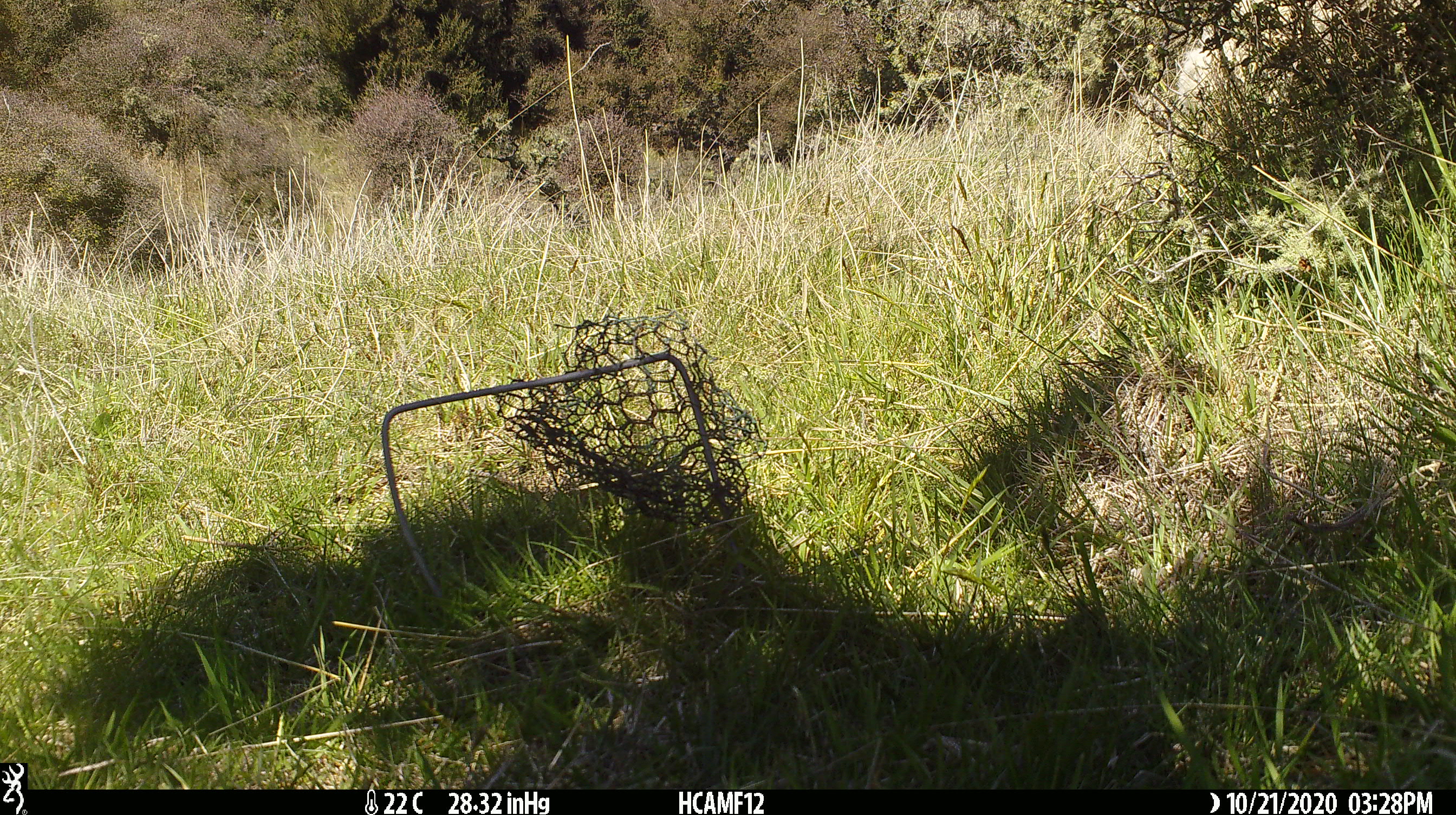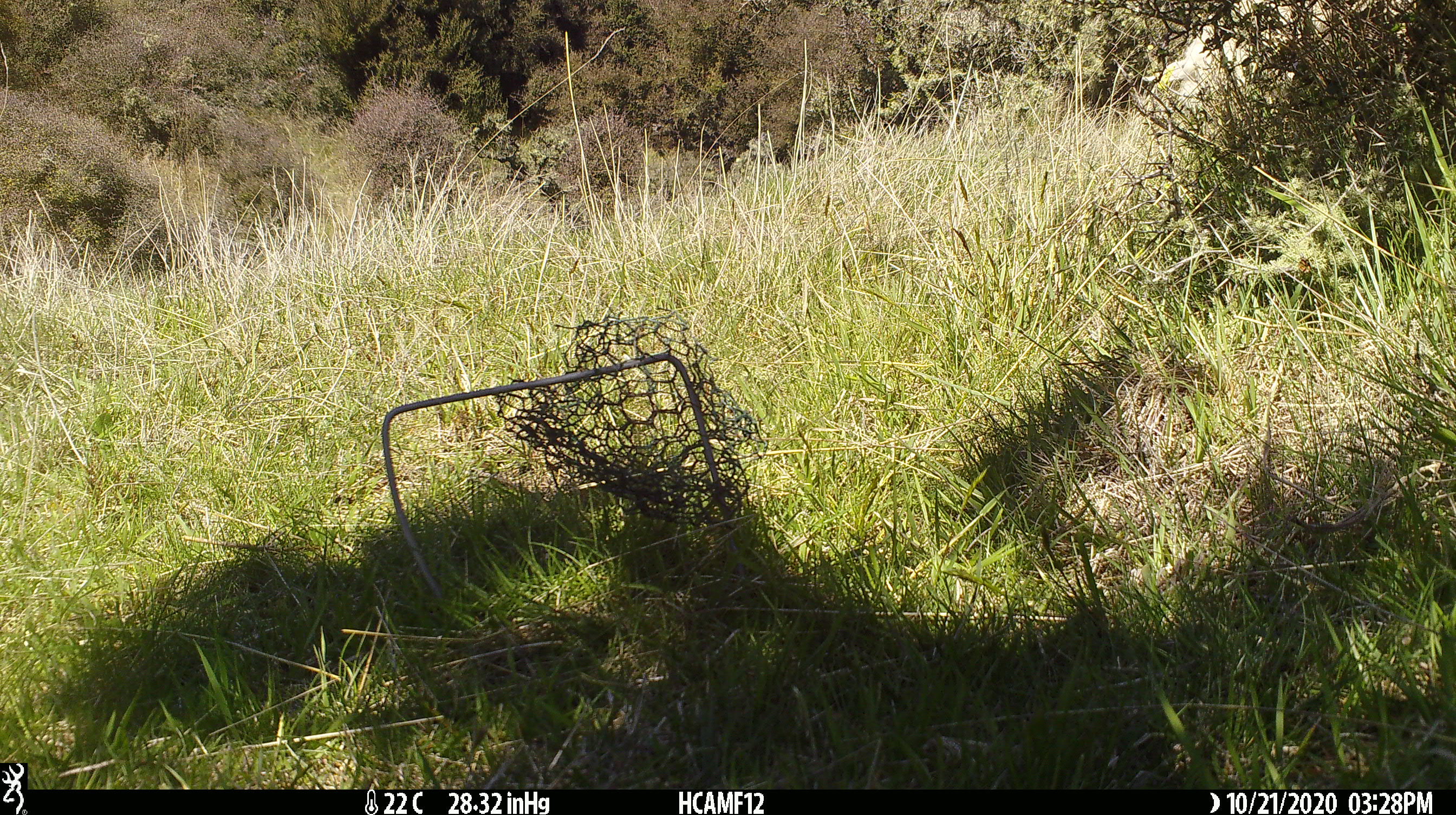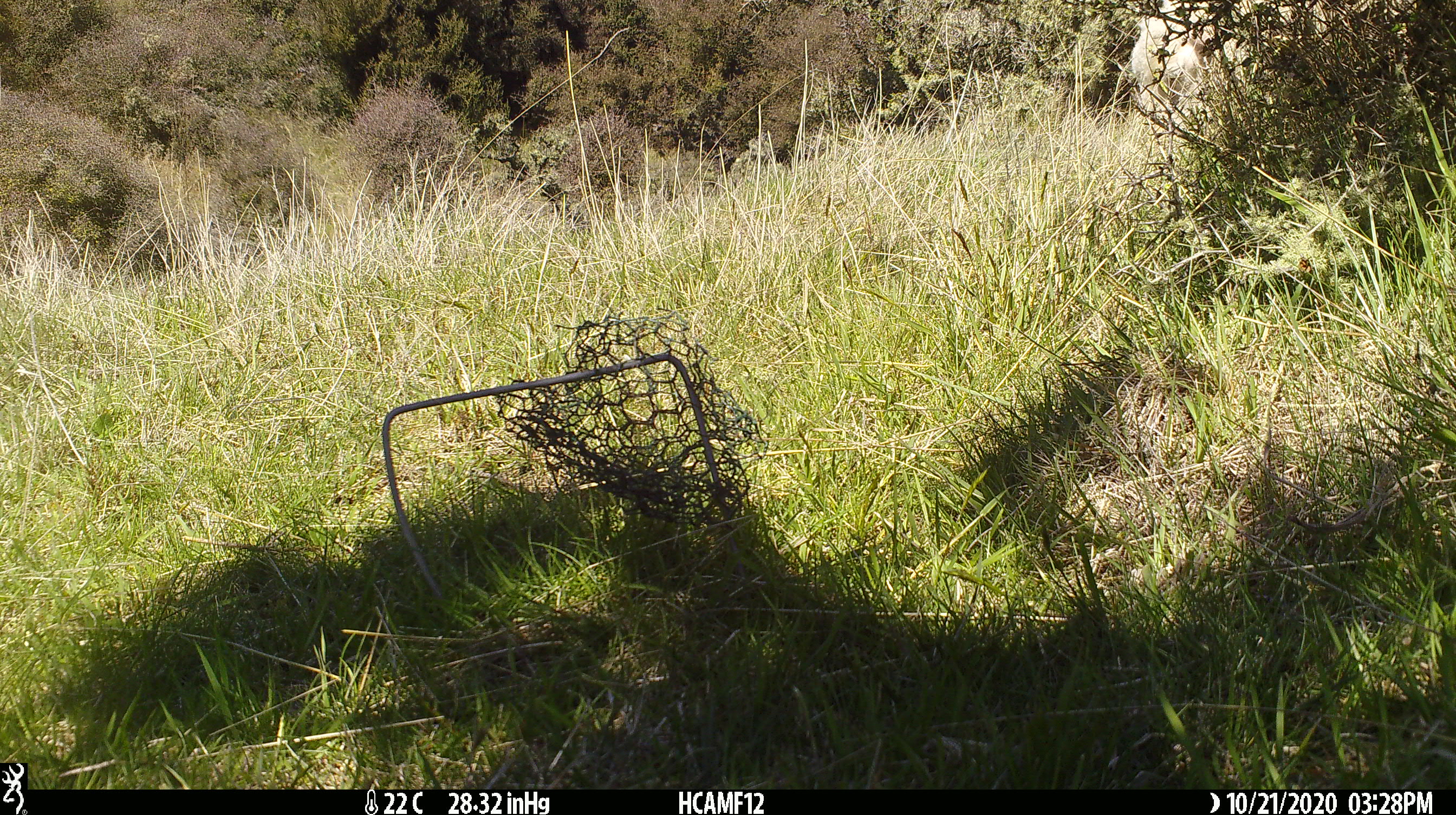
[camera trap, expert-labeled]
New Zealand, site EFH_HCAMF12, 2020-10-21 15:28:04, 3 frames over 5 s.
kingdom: Animalia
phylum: Chordata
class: Mammalia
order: Artiodactyla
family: Bovidae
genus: Ovis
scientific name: Ovis aries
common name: domestic sheep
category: sheep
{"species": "sheep (domestic sheep) (Ovis aries)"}